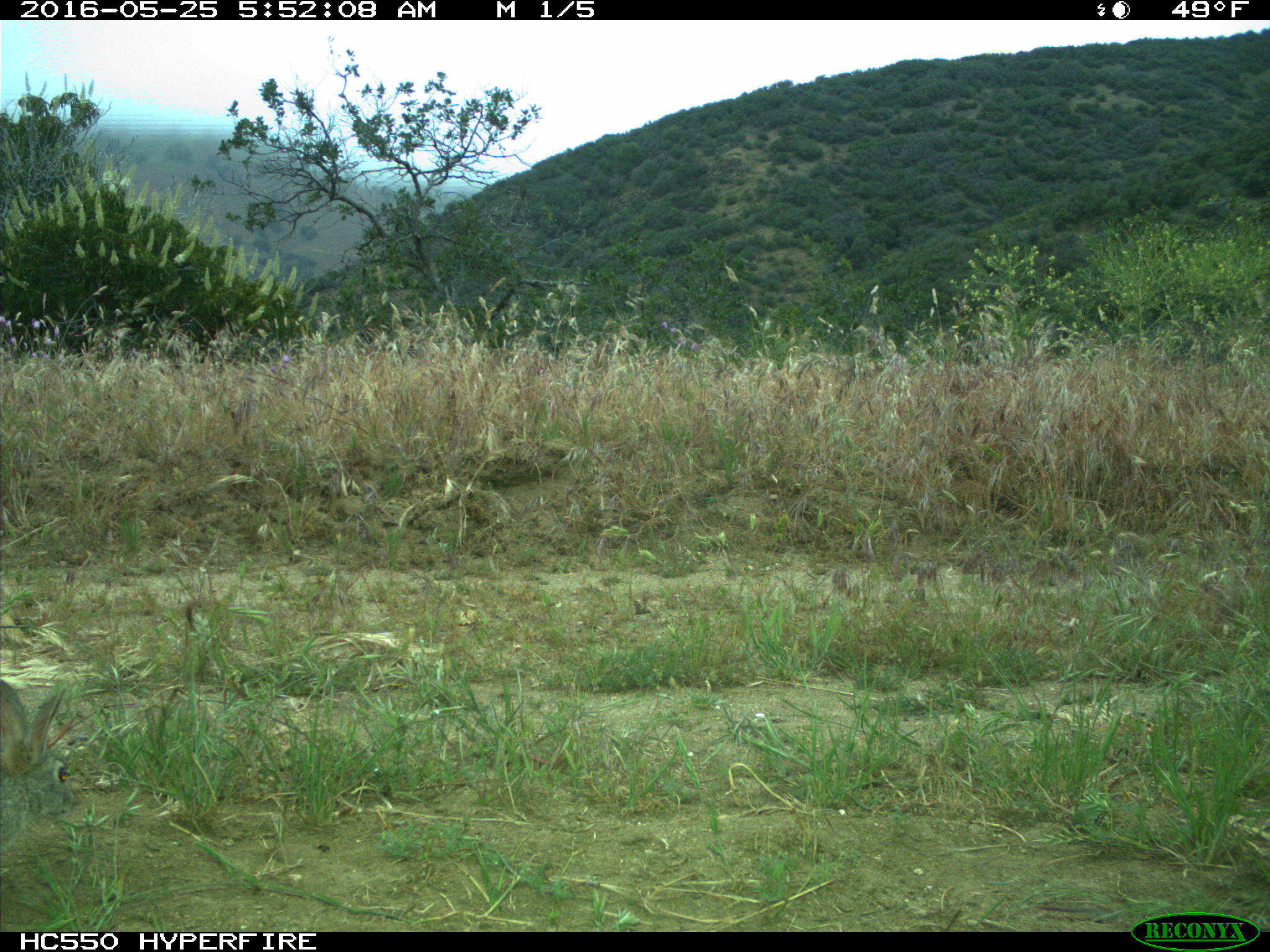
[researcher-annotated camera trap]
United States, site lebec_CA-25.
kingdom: Animalia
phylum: Chordata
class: Mammalia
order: Lagomorpha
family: Leporidae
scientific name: Leporidae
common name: rabbits and hares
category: unidentified rabbit